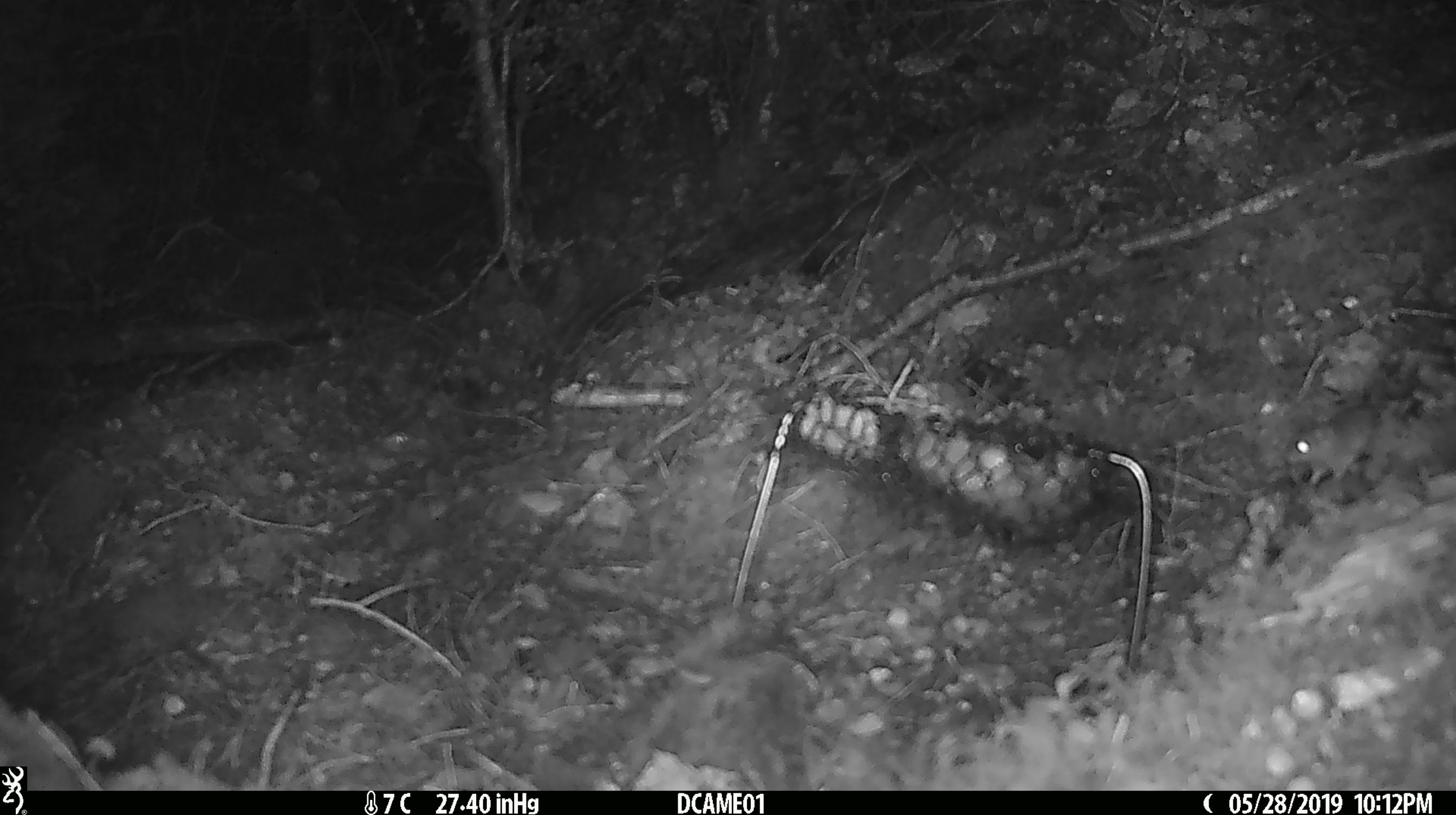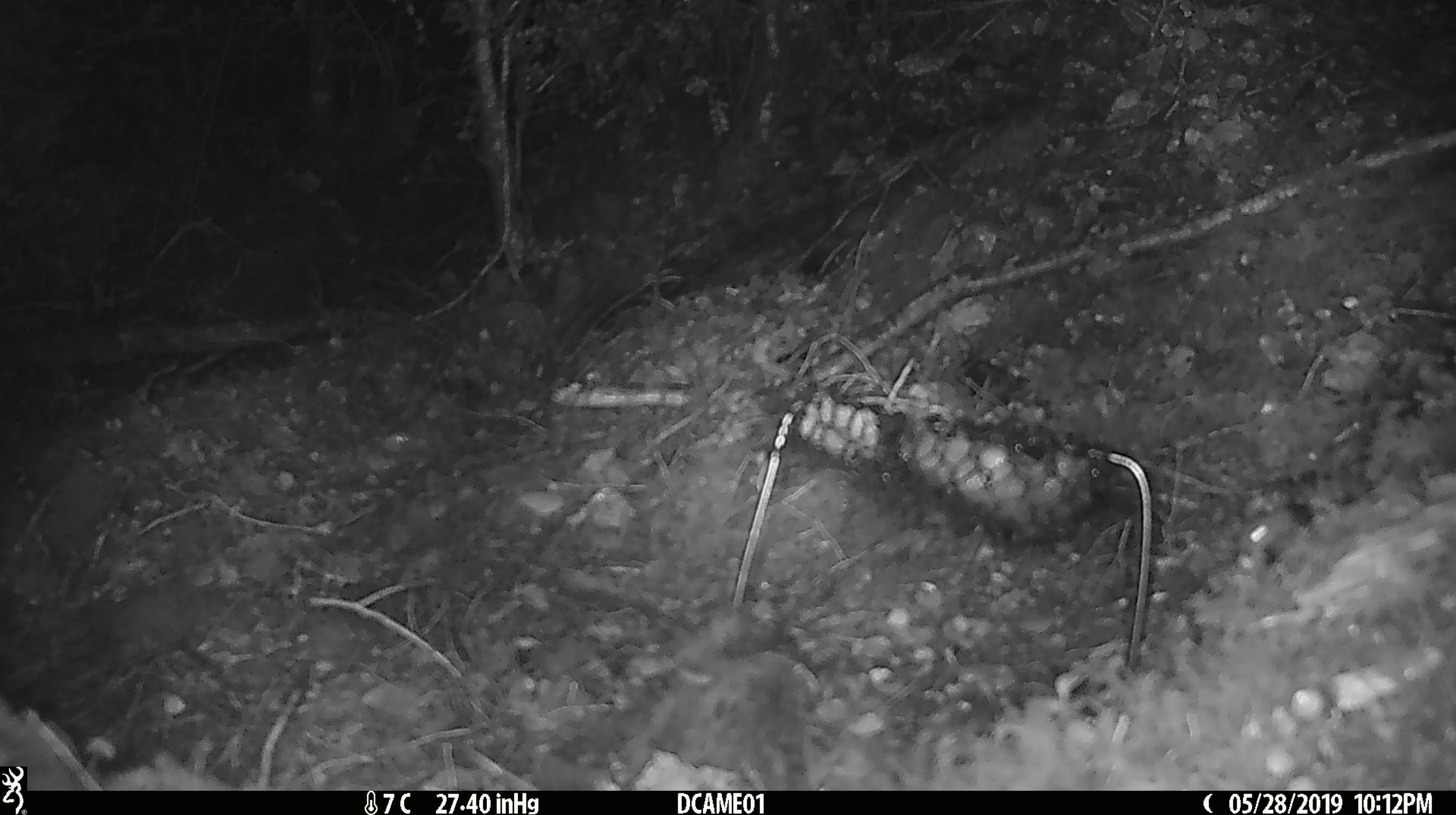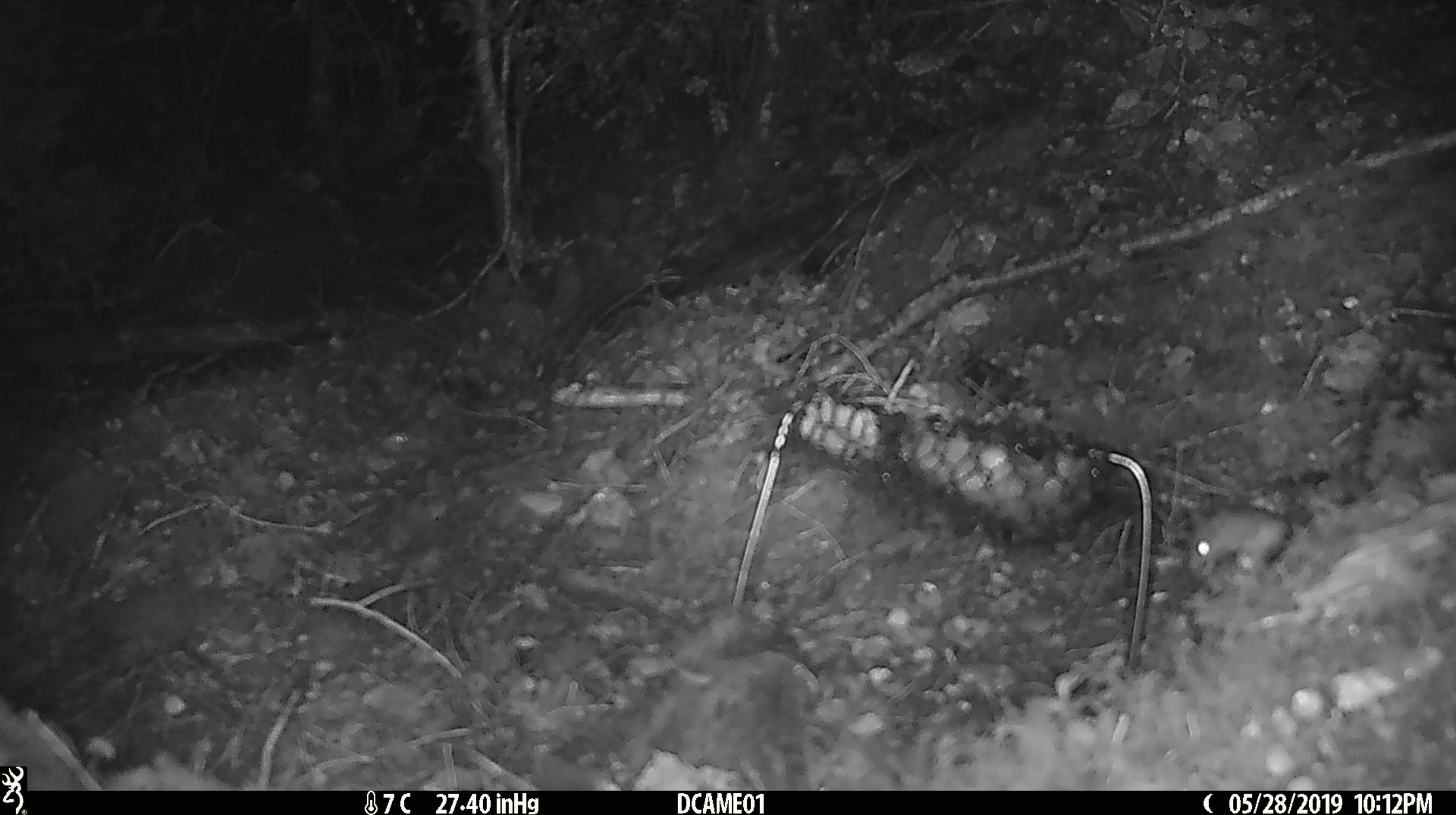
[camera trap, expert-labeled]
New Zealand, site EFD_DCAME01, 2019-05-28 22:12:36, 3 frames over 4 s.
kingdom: Animalia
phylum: Chordata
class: Mammalia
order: Rodentia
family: Muridae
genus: Mus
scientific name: Mus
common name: mouse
Mouse (Mus).